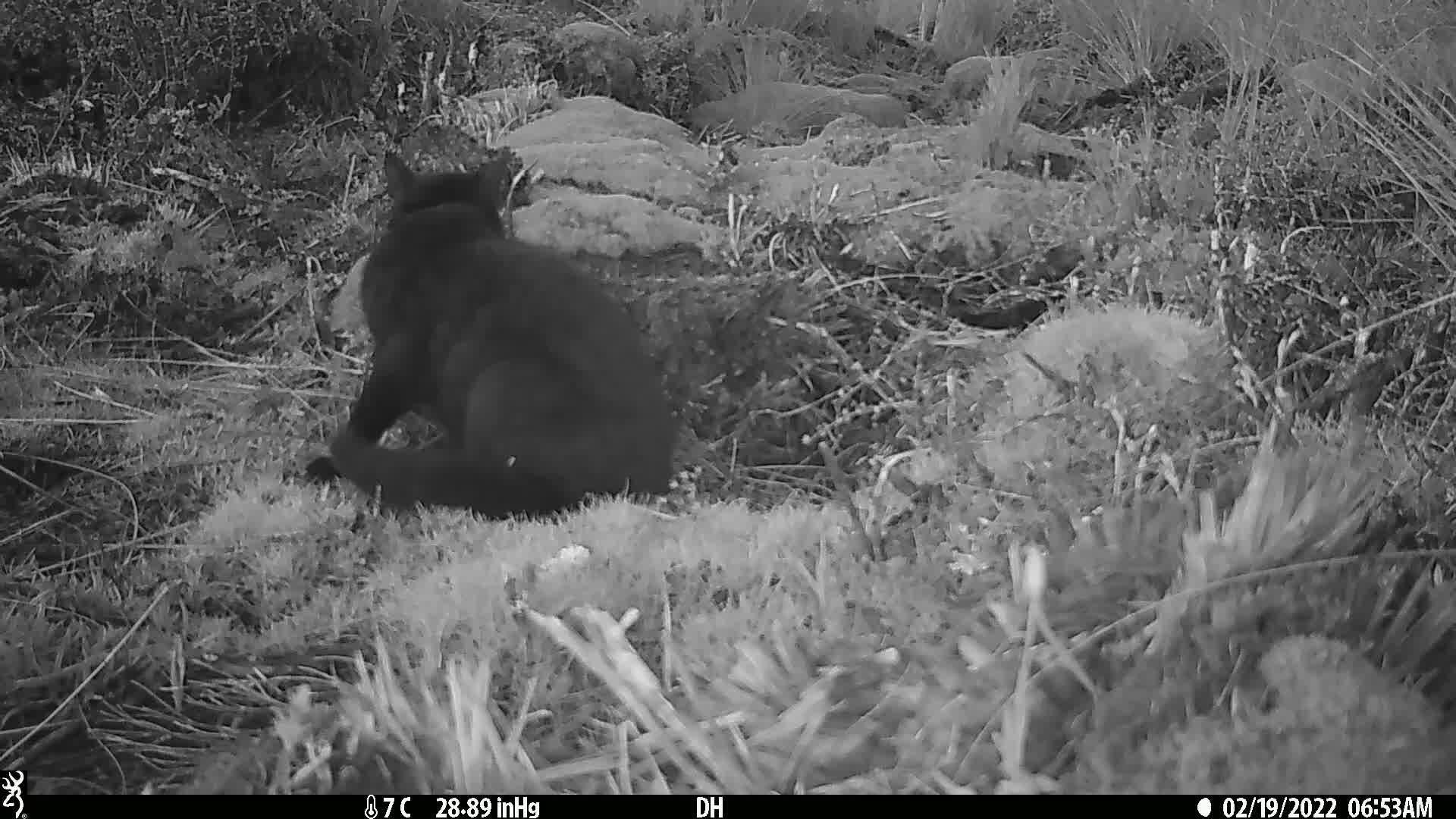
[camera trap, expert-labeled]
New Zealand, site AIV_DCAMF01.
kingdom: Animalia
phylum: Chordata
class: Mammalia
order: Carnivora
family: Felidae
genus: Felis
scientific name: Felis catus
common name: domestic cat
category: cat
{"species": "cat (domestic cat) (Felis catus)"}